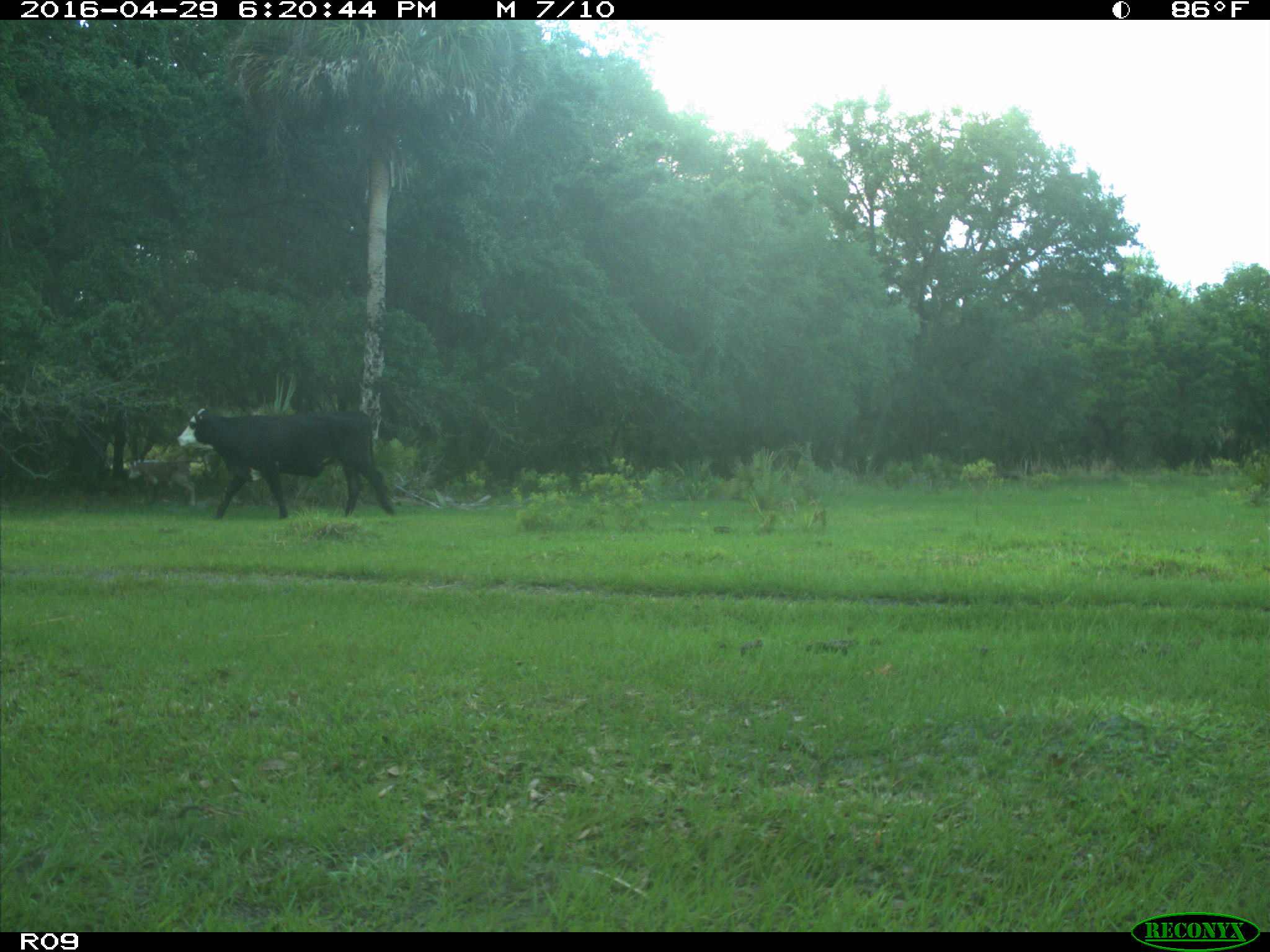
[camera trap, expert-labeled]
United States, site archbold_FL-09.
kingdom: Animalia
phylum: Chordata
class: Mammalia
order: Artiodactyla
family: Bovidae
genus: Bos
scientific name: Bos taurus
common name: domestic cow